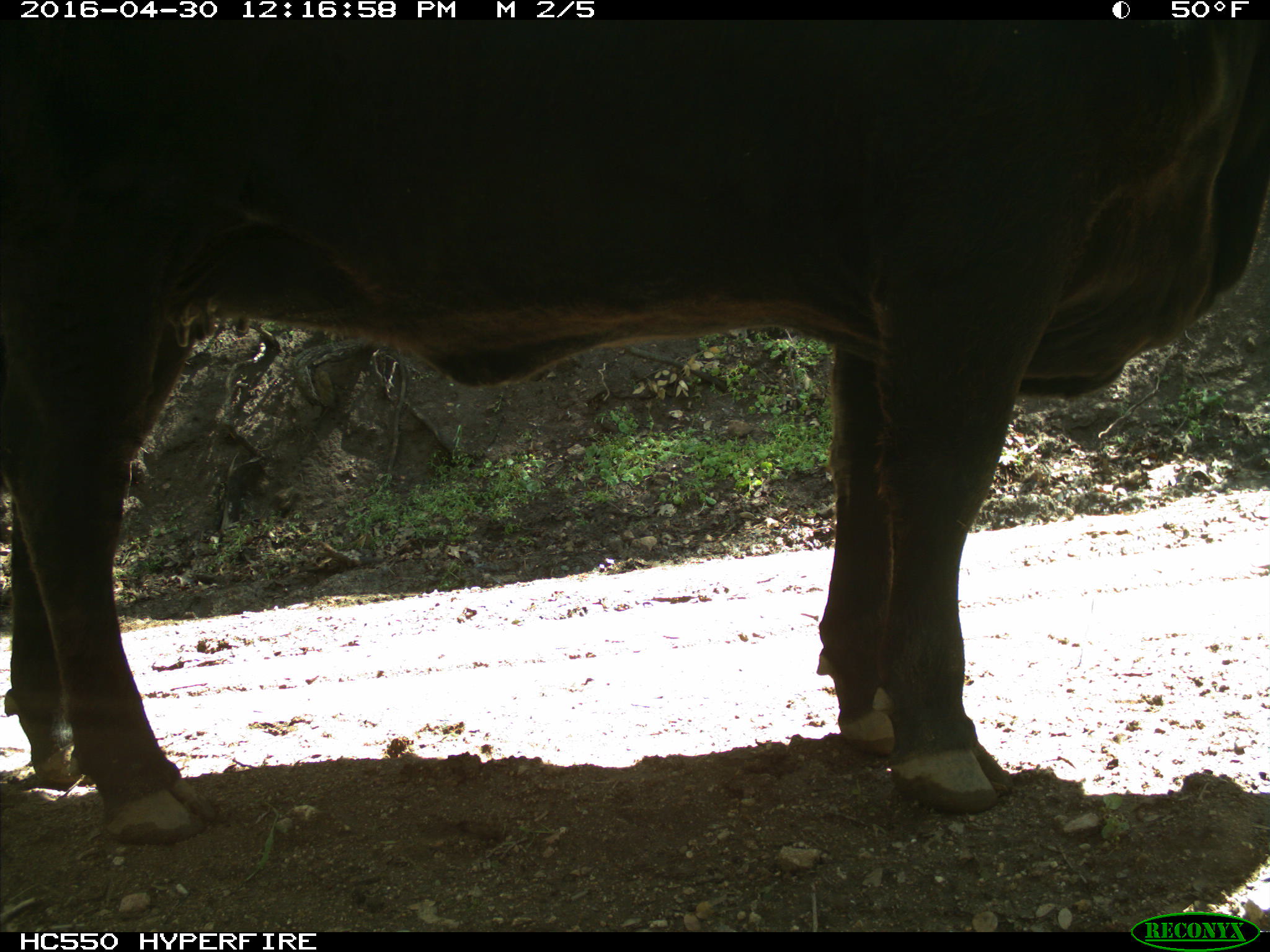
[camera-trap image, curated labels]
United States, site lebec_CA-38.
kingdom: Animalia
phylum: Chordata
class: Mammalia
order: Artiodactyla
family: Bovidae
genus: Bos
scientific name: Bos taurus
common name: domestic cow